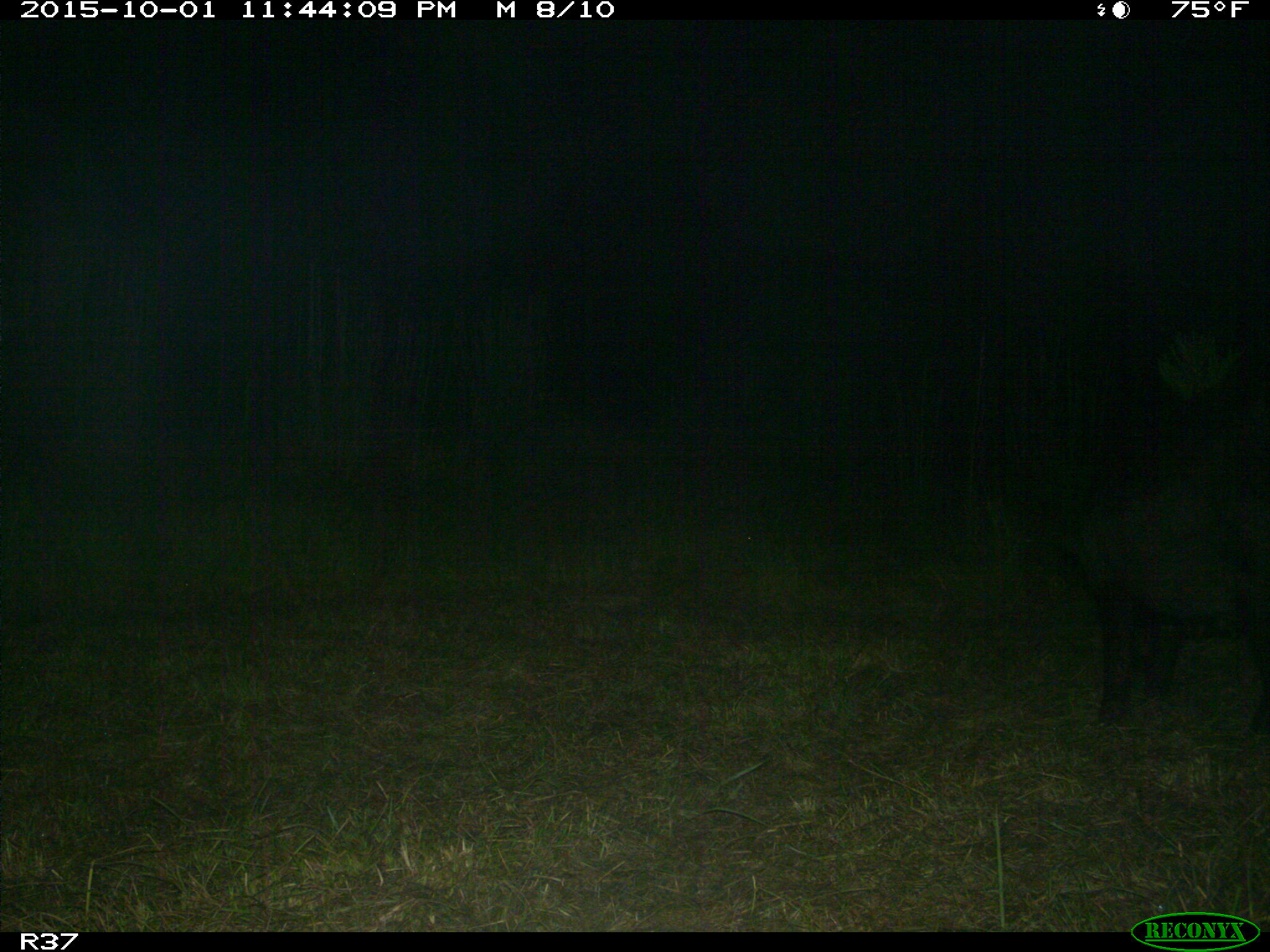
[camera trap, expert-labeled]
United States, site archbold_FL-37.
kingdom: Animalia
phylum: Chordata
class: Mammalia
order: Artiodactyla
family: Suidae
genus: Sus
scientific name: Sus scrofa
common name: wild boar